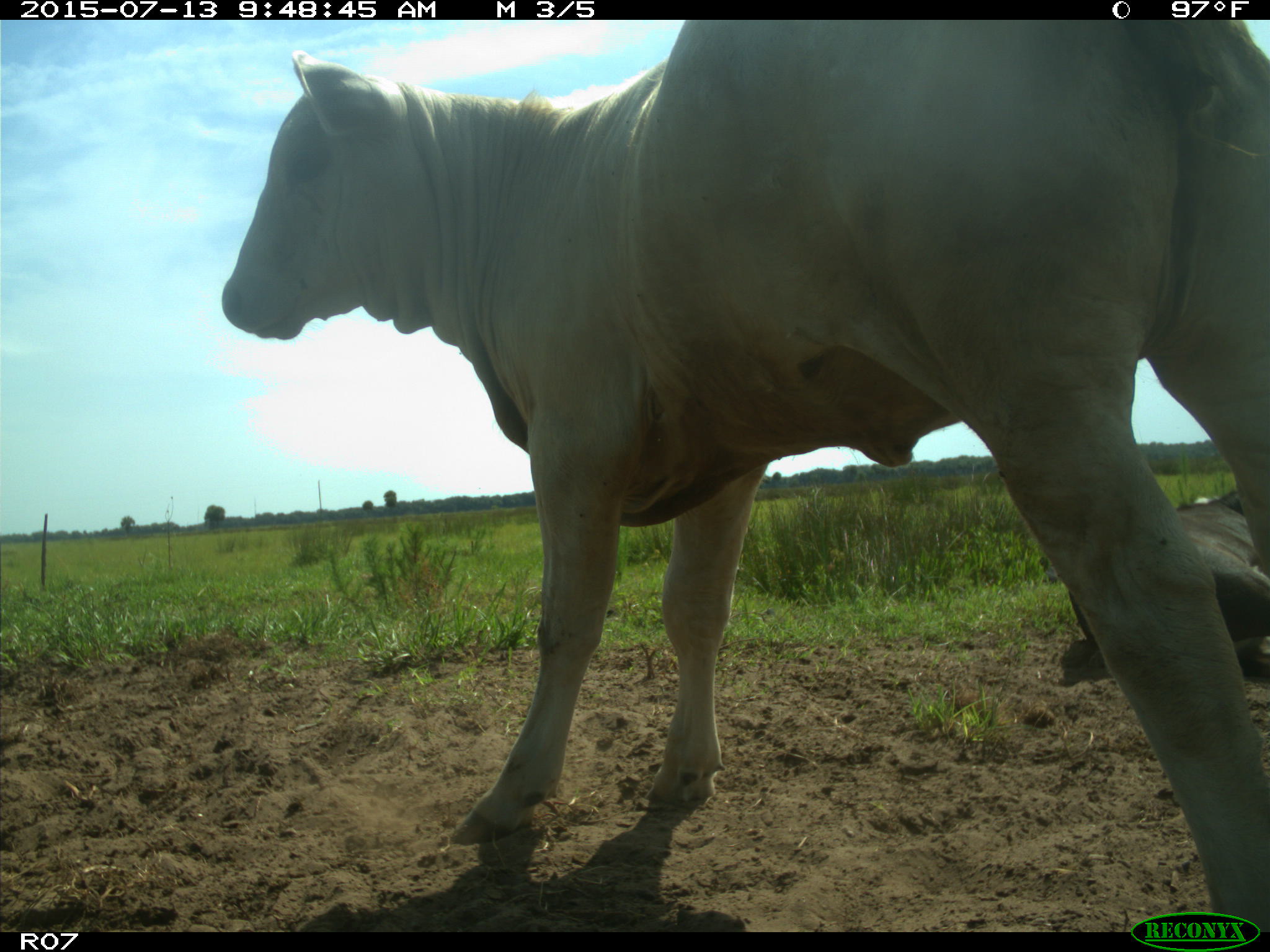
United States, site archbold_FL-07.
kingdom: Animalia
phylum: Chordata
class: Mammalia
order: Artiodactyla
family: Bovidae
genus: Bos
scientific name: Bos taurus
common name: domestic cow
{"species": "Bos taurus (domestic cow)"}